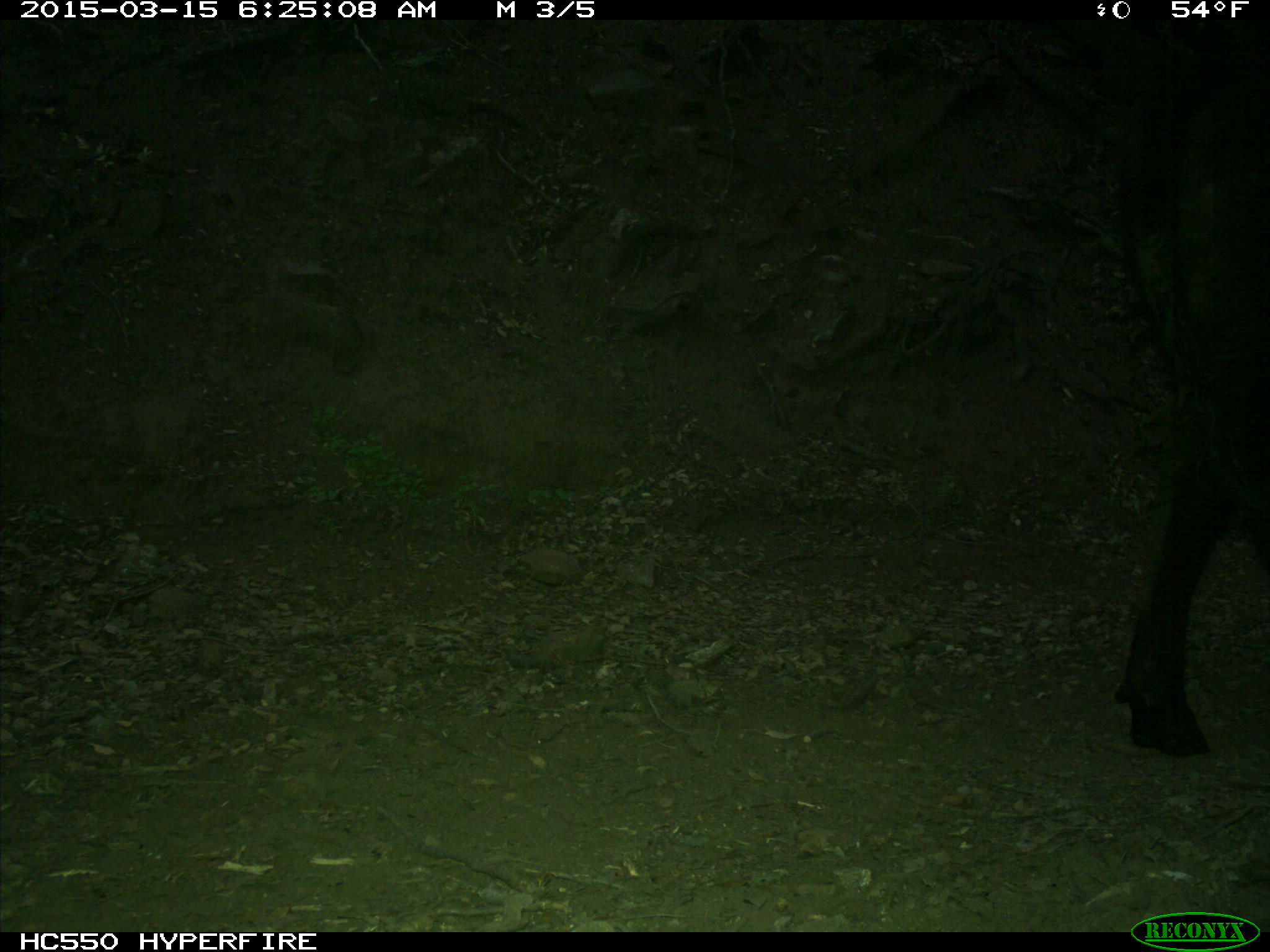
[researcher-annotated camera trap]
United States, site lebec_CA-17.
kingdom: Animalia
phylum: Chordata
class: Mammalia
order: Artiodactyla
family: Bovidae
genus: Bos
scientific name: Bos taurus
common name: domestic cow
Bos taurus (domestic cow).